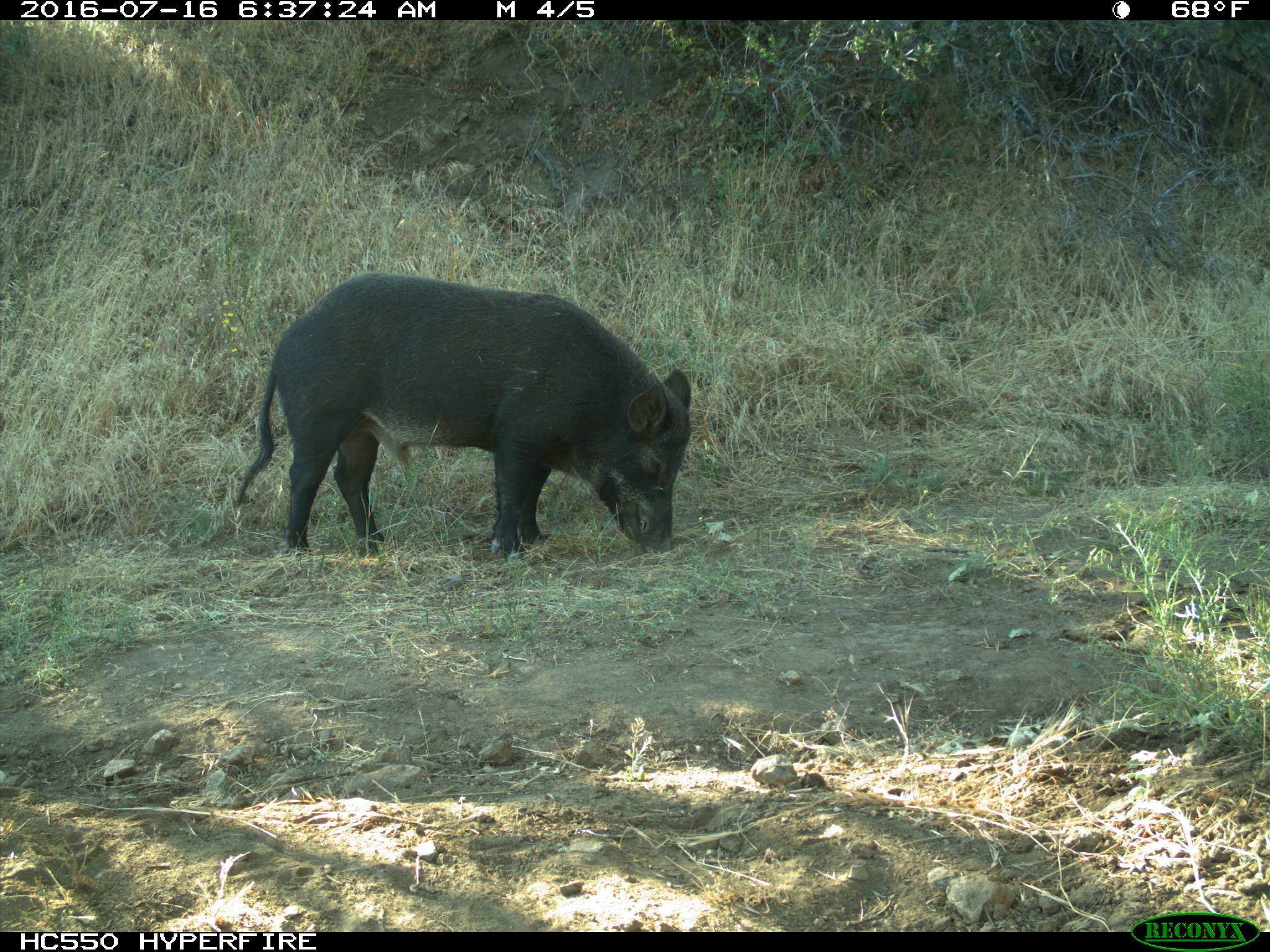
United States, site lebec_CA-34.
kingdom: Animalia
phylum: Chordata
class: Mammalia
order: Artiodactyla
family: Suidae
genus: Sus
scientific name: Sus scrofa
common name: wild boar